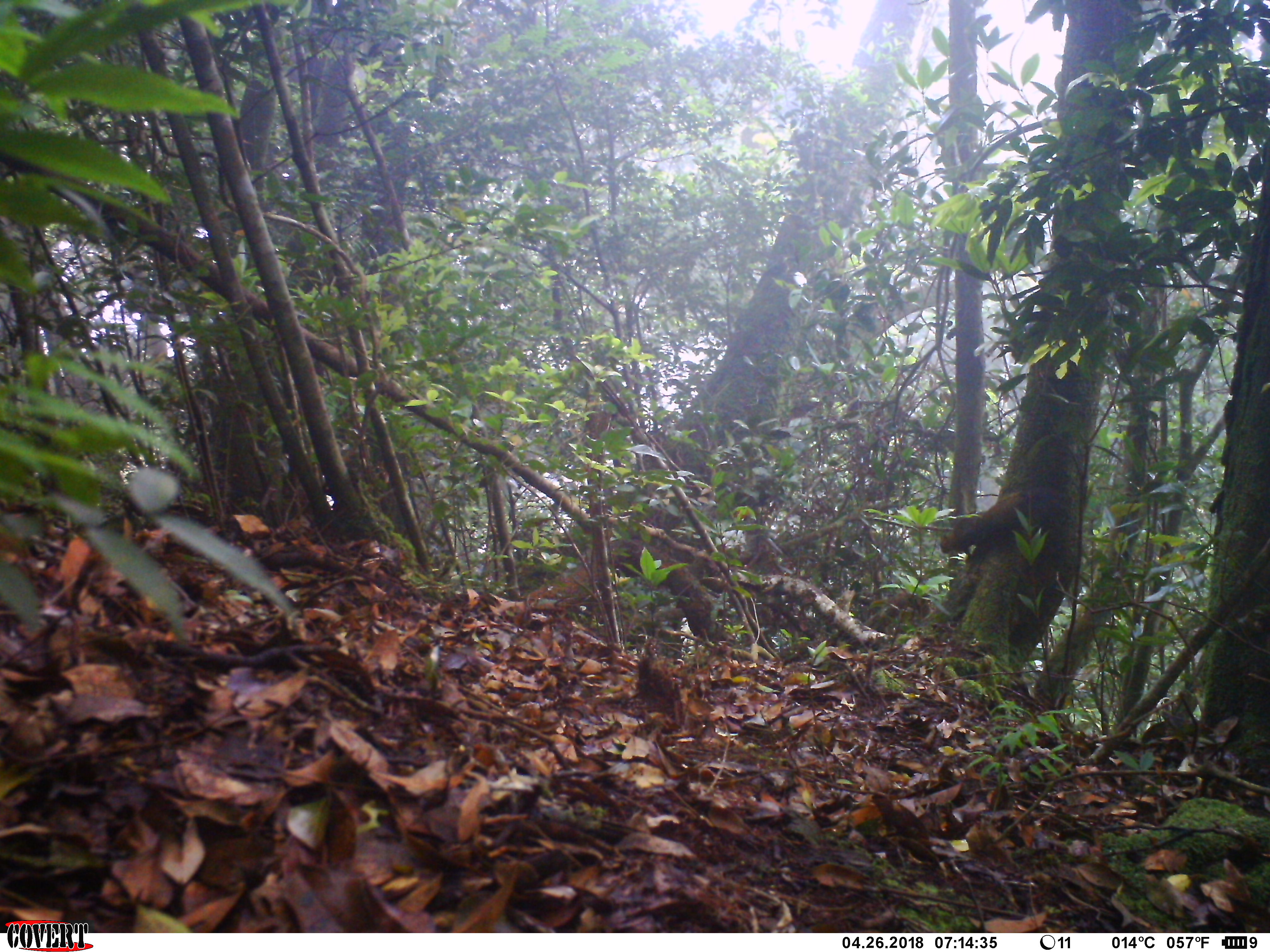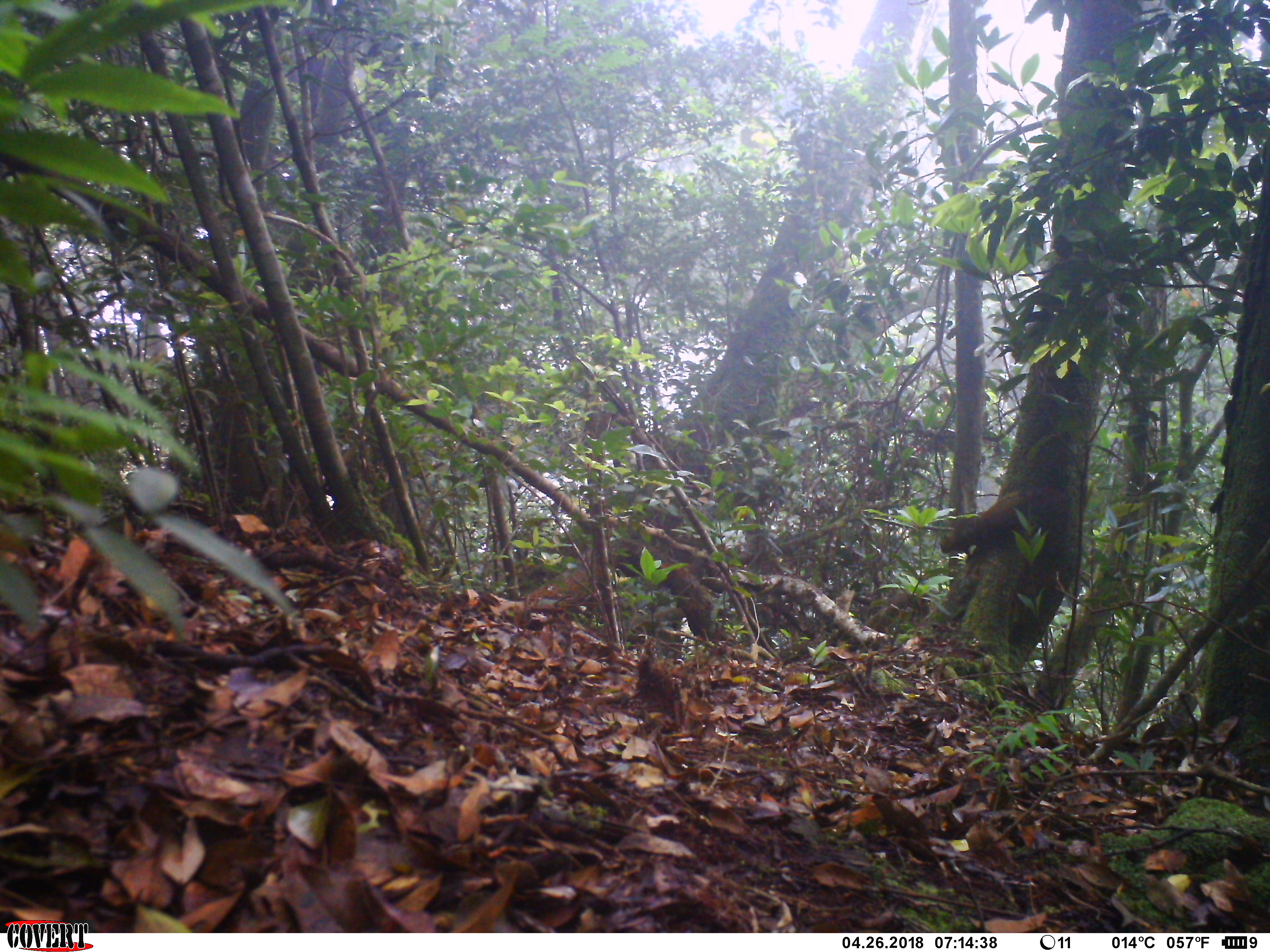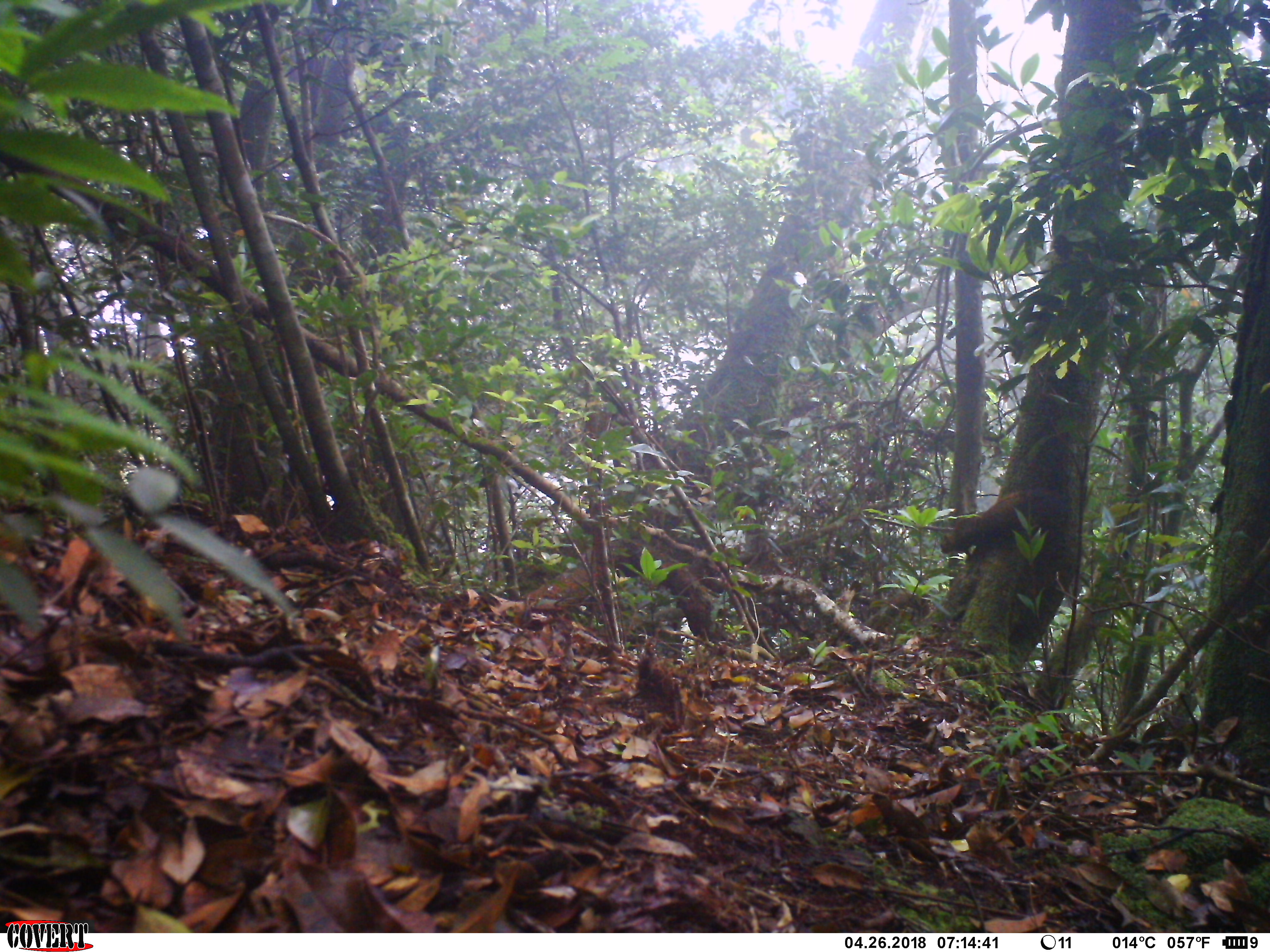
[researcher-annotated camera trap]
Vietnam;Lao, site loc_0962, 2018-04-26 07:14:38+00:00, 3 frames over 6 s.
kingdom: Animalia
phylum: Chordata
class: Mammalia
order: Rodentia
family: Sciuridae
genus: Sciurus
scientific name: Sciurus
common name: squirrel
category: unidentified squirrel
Unidentified squirrel (squirrel) (Sciurus). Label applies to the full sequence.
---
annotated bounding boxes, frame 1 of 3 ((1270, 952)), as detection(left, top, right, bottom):
unidentified squirrel: detection(937, 487, 1066, 559)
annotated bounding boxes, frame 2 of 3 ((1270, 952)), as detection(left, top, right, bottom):
unidentified squirrel: detection(937, 482, 1070, 559)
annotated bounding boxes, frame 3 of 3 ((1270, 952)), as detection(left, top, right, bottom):
unidentified squirrel: detection(937, 486, 1070, 559)